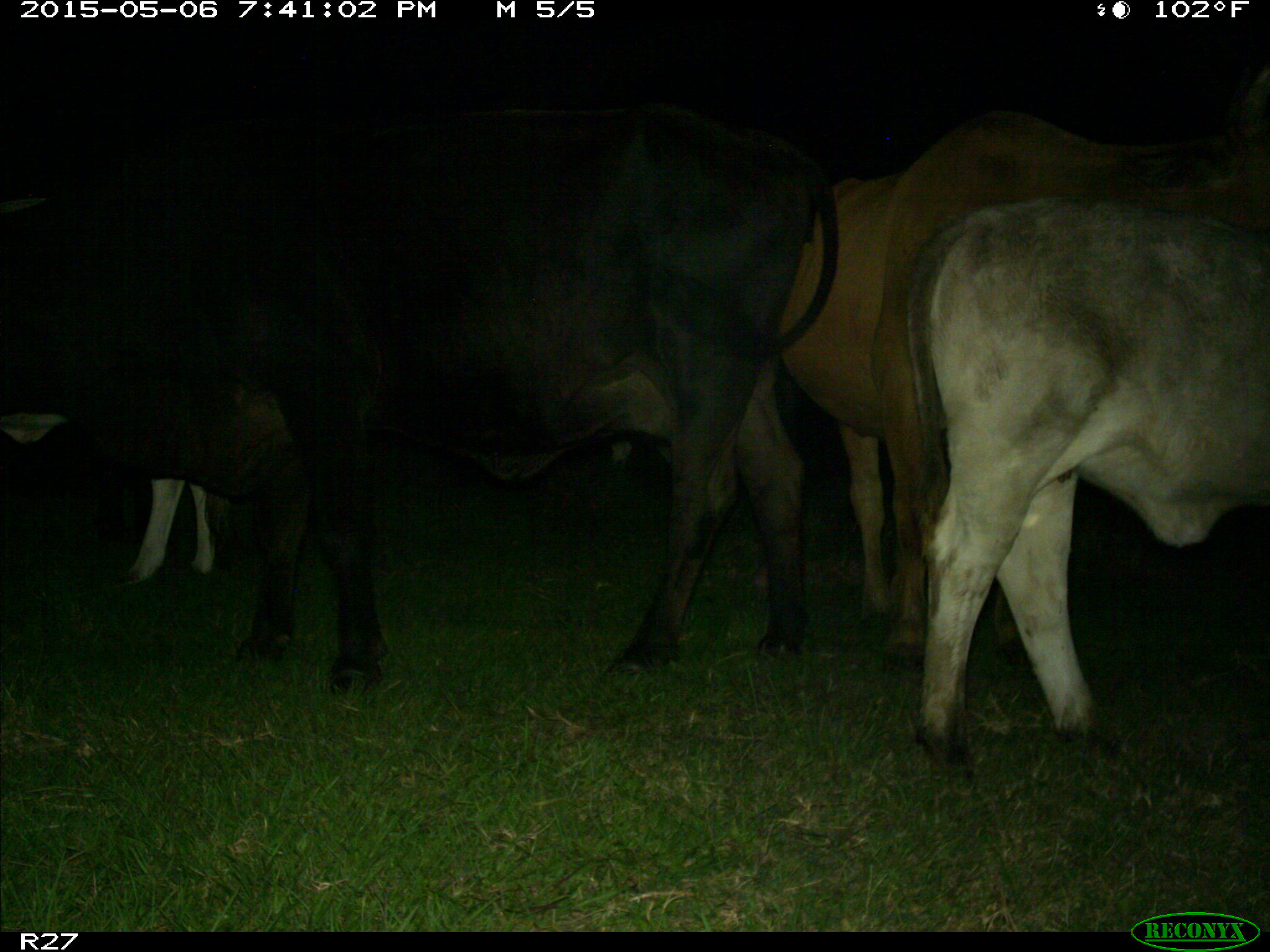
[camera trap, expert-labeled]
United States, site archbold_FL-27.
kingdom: Animalia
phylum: Chordata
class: Mammalia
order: Artiodactyla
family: Bovidae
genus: Bos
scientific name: Bos taurus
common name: domestic cow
Bos taurus (domestic cow).